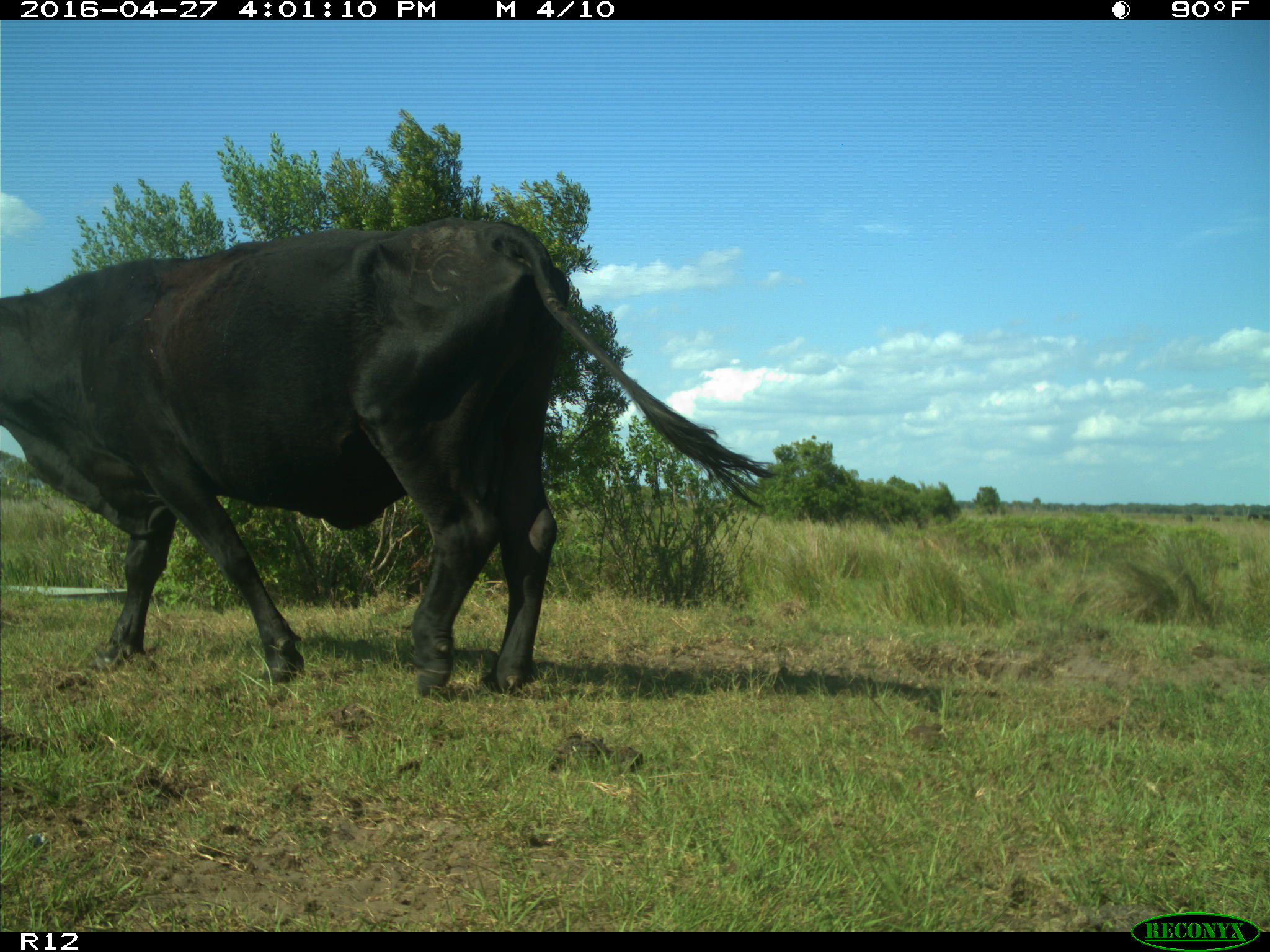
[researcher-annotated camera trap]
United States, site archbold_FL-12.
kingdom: Animalia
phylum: Chordata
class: Mammalia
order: Artiodactyla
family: Bovidae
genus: Bos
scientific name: Bos taurus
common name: domestic cow